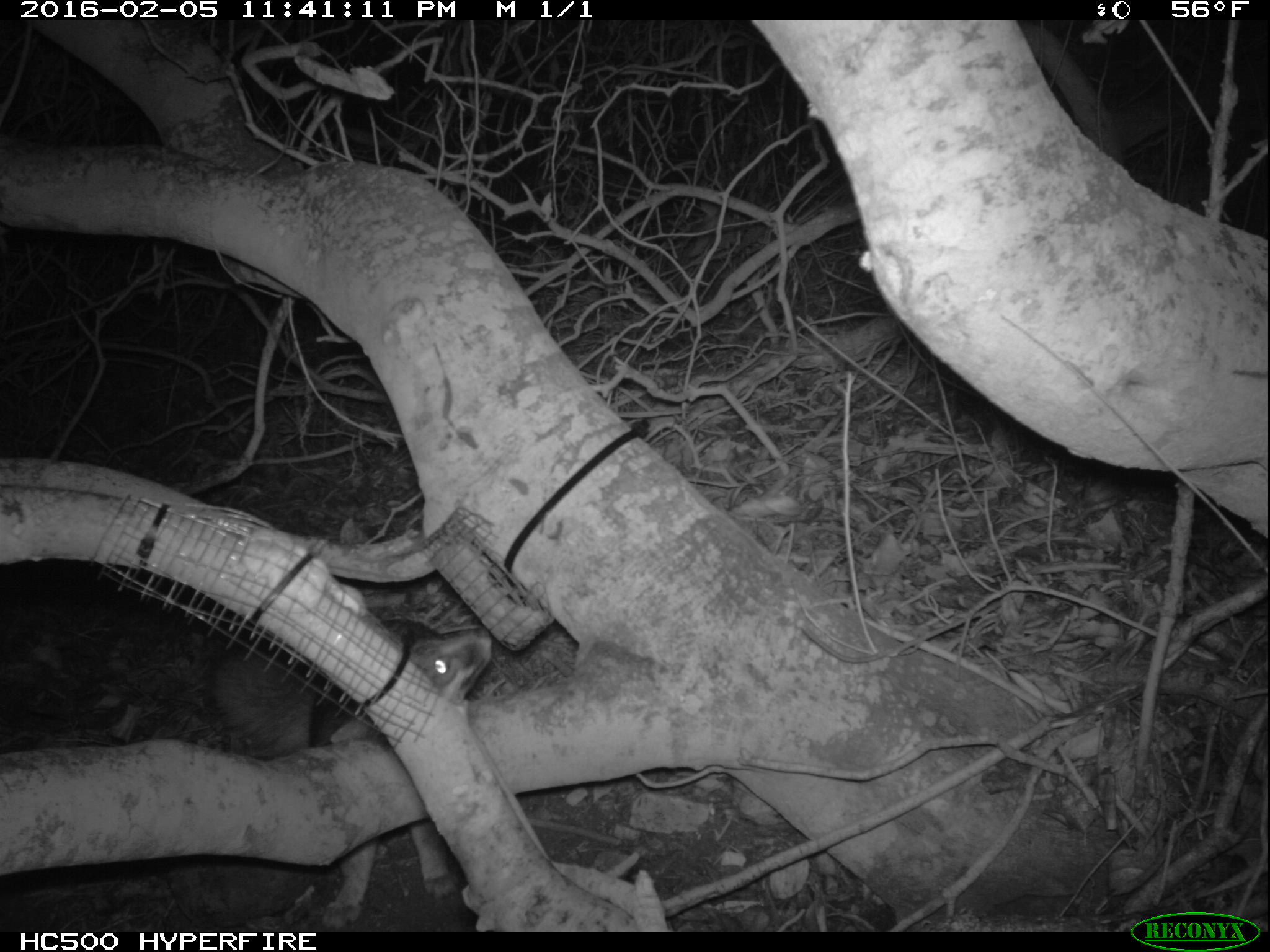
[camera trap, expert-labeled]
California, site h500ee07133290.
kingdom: Animalia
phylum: Chordata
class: Mammalia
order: Carnivora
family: Canidae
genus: Urocyon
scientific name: Urocyon littoralis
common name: island fox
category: fox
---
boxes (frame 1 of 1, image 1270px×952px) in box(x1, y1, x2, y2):
fox: box(205, 618, 491, 930)